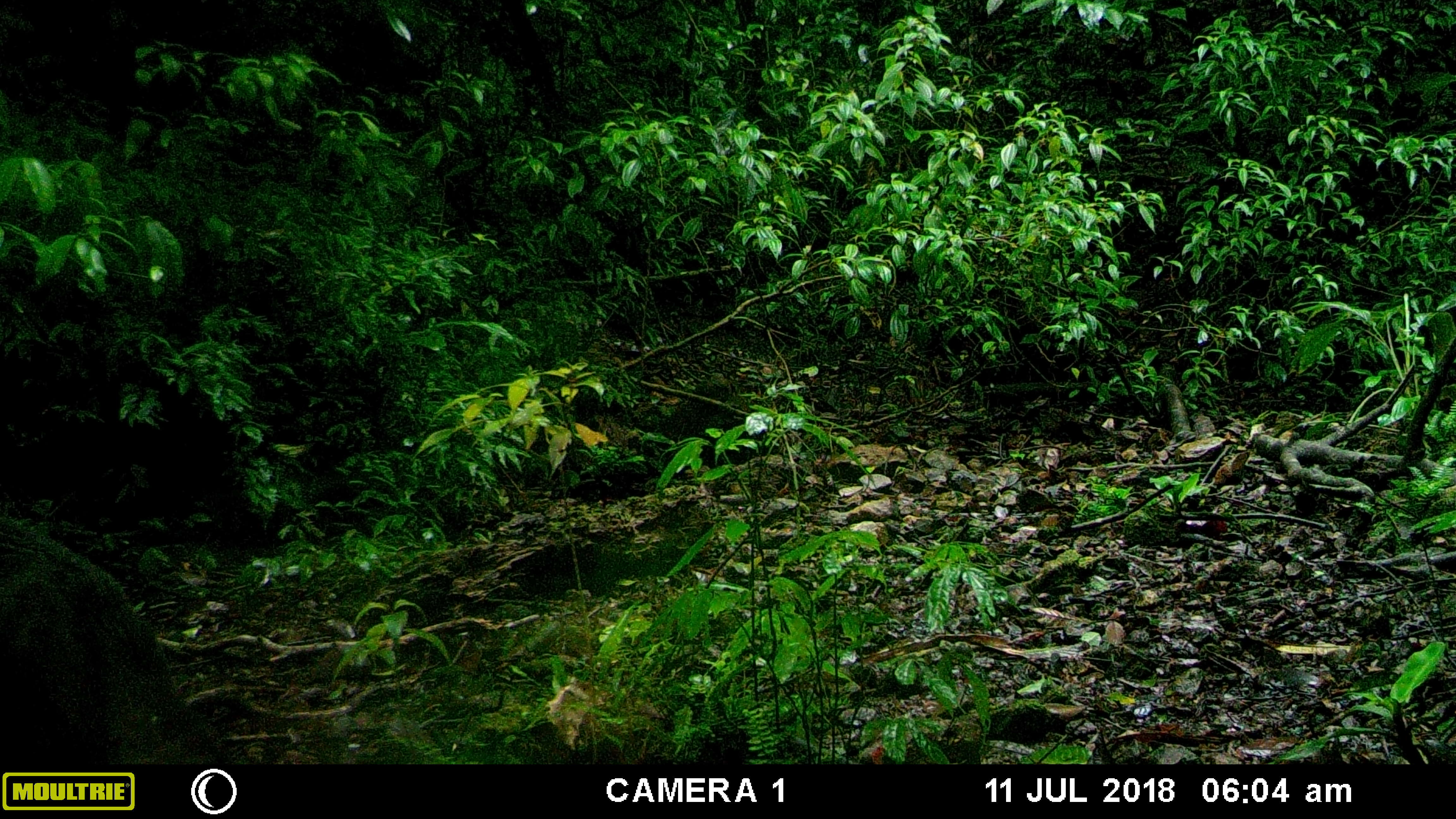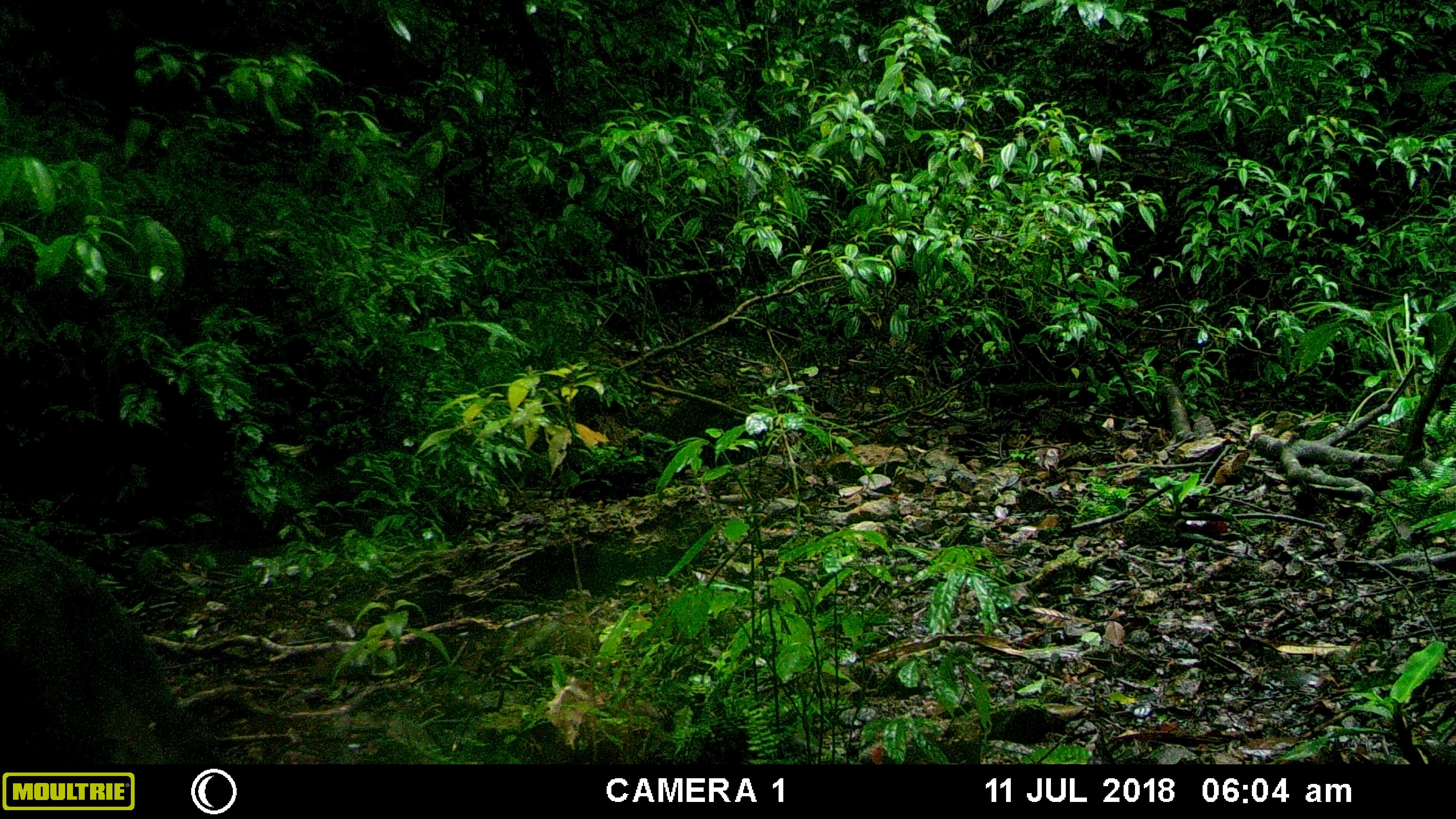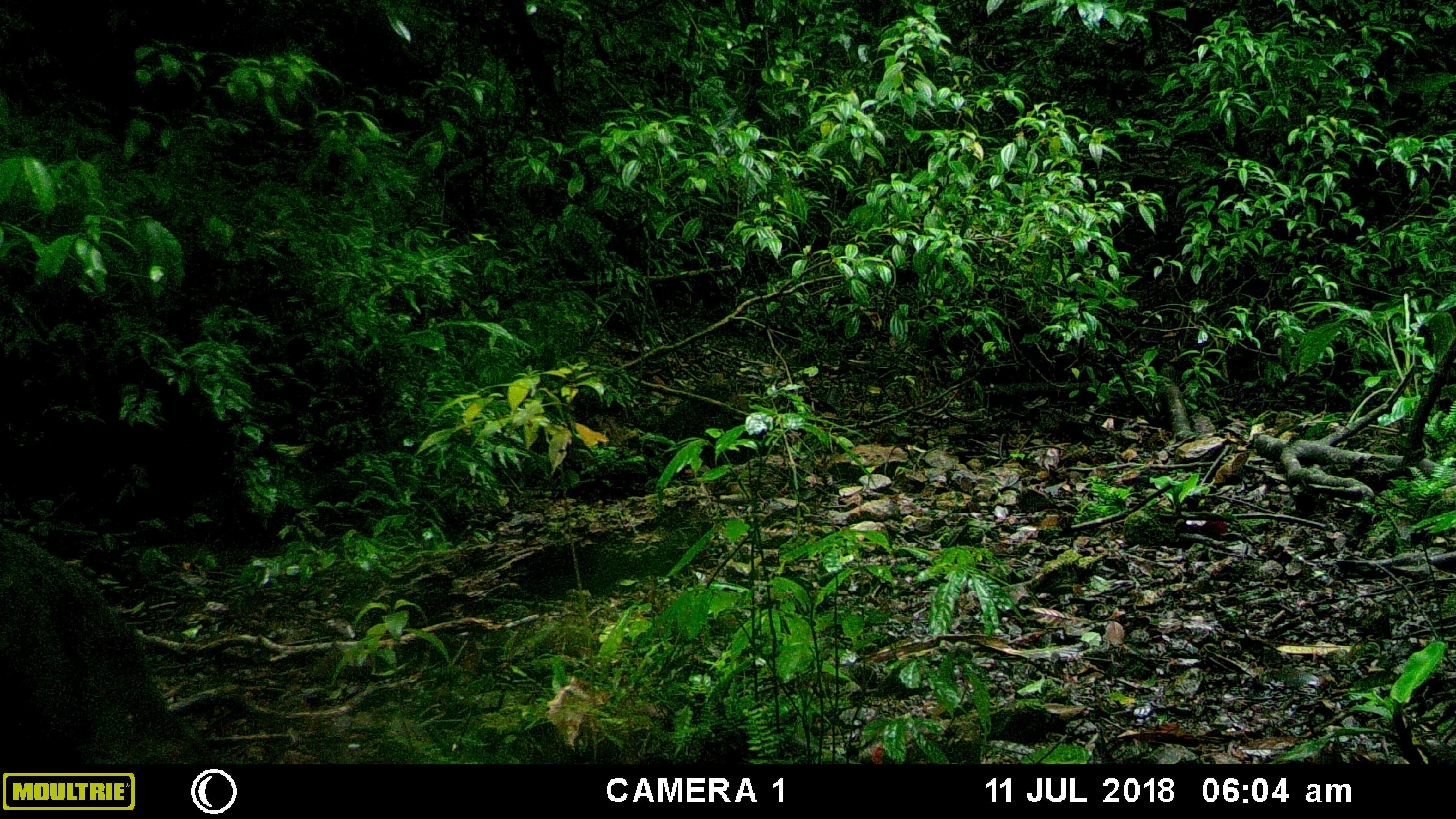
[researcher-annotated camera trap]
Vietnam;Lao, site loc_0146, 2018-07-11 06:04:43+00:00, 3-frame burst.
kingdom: Animalia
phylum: Chordata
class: Mammalia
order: Artiodactyla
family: Suidae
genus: Sus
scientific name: Sus scrofa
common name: eurasian wild pig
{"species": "eurasian wild pig (Sus scrofa)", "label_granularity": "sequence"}